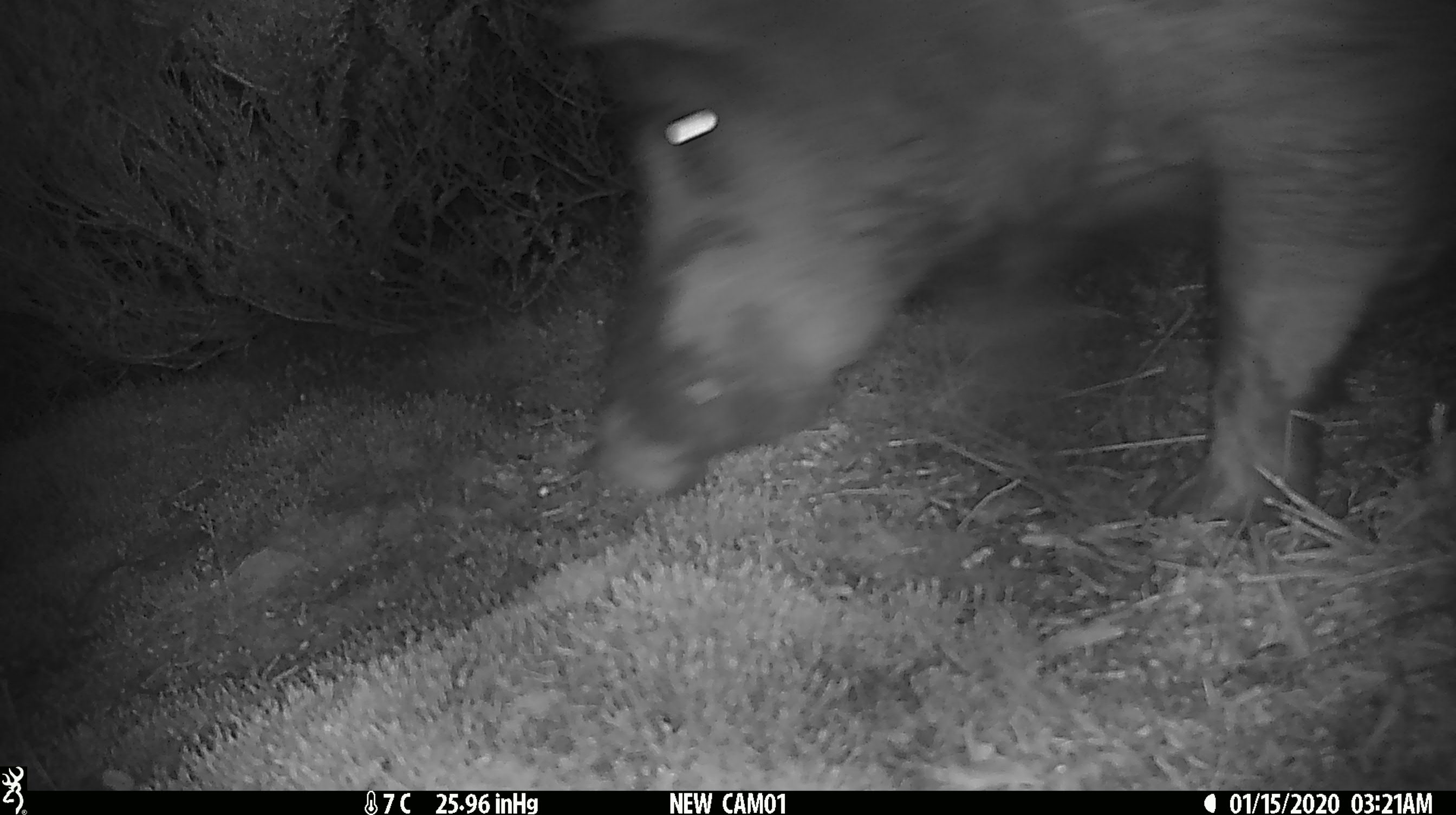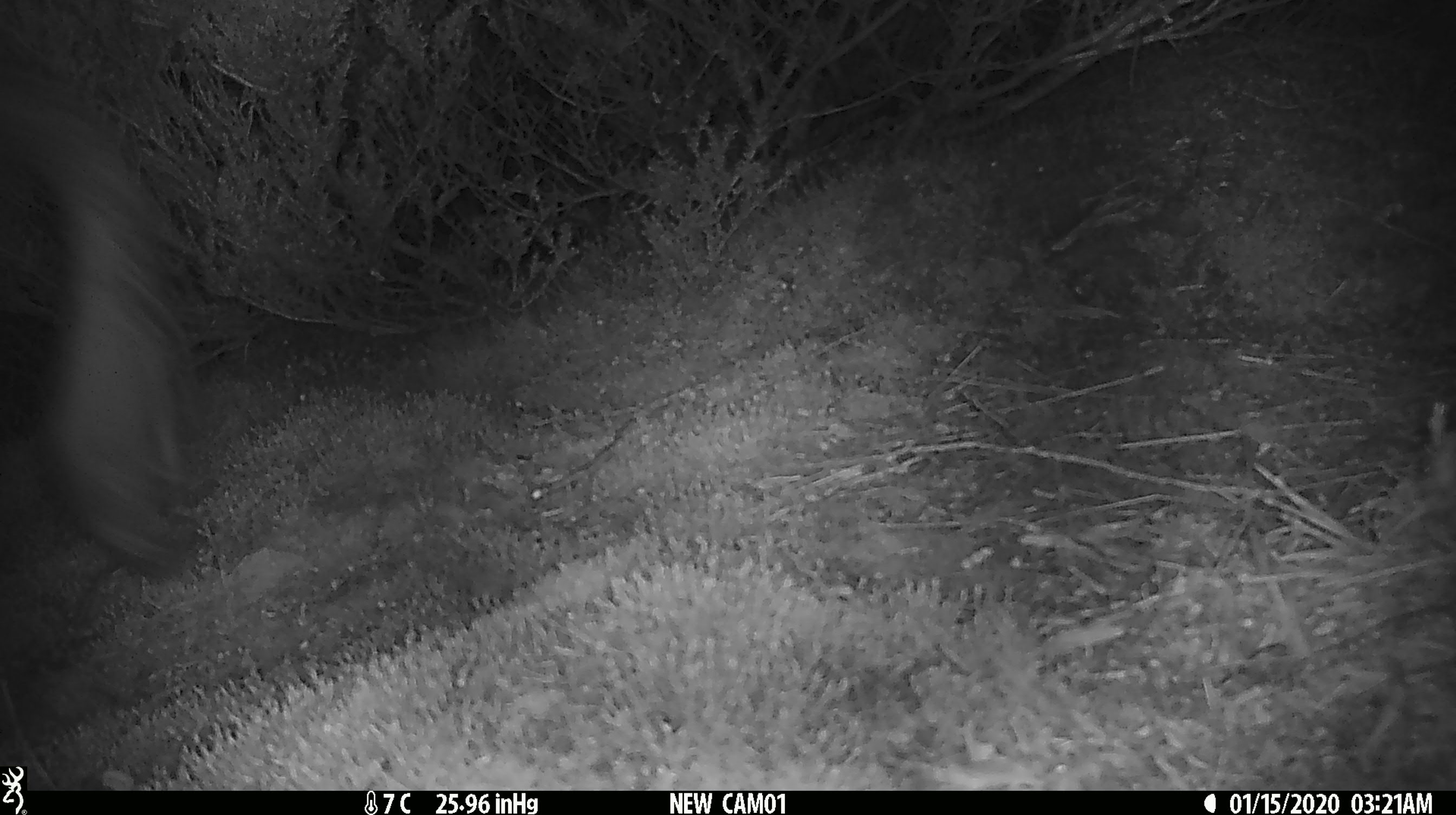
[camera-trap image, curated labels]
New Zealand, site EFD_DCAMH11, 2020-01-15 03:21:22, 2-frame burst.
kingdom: Animalia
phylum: Chordata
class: Mammalia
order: Artiodactyla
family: Suidae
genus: Sus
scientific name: Sus scrofa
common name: pig